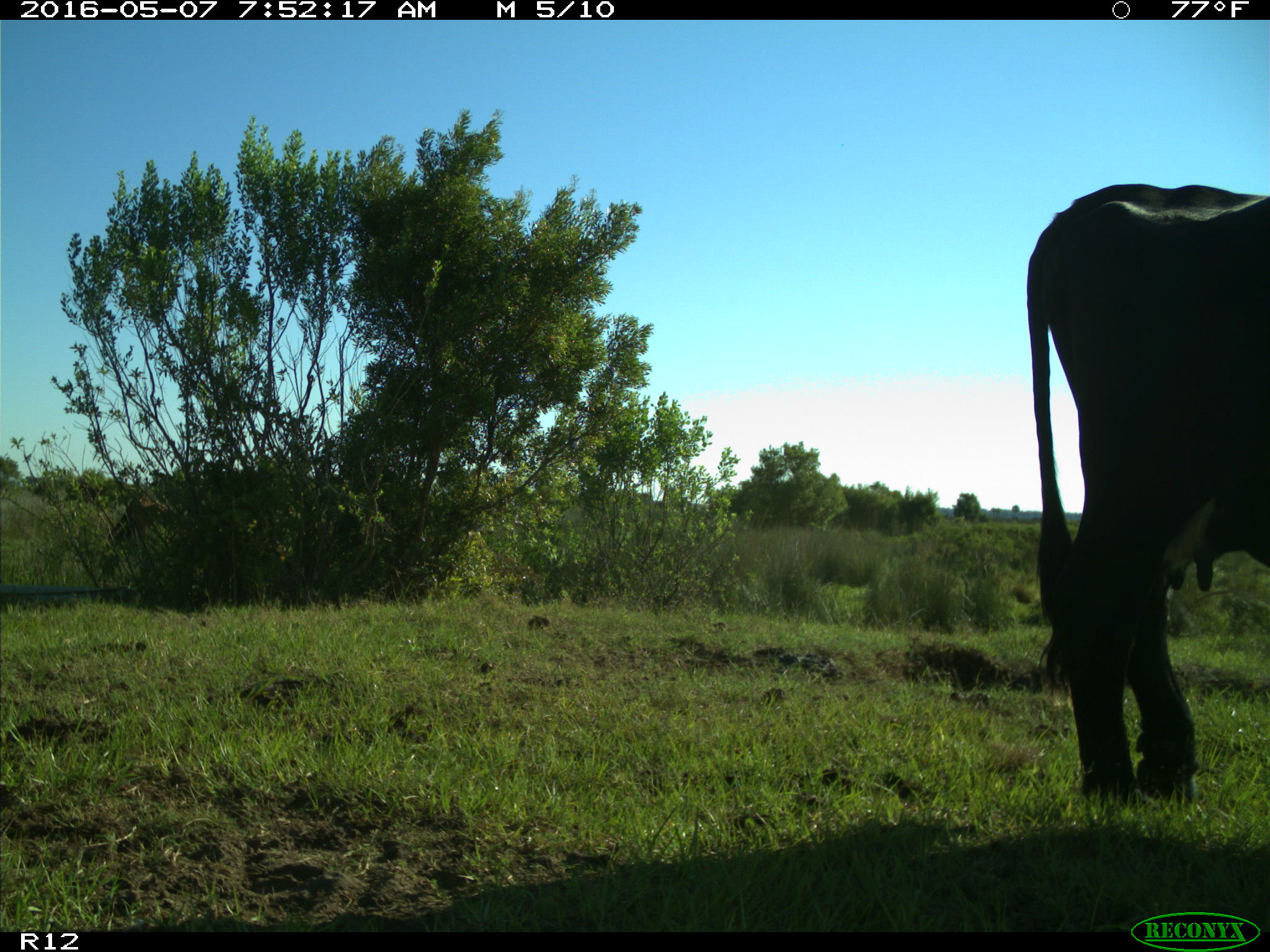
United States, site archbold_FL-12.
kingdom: Animalia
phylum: Chordata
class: Mammalia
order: Artiodactyla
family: Bovidae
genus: Bos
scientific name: Bos taurus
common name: domestic cow